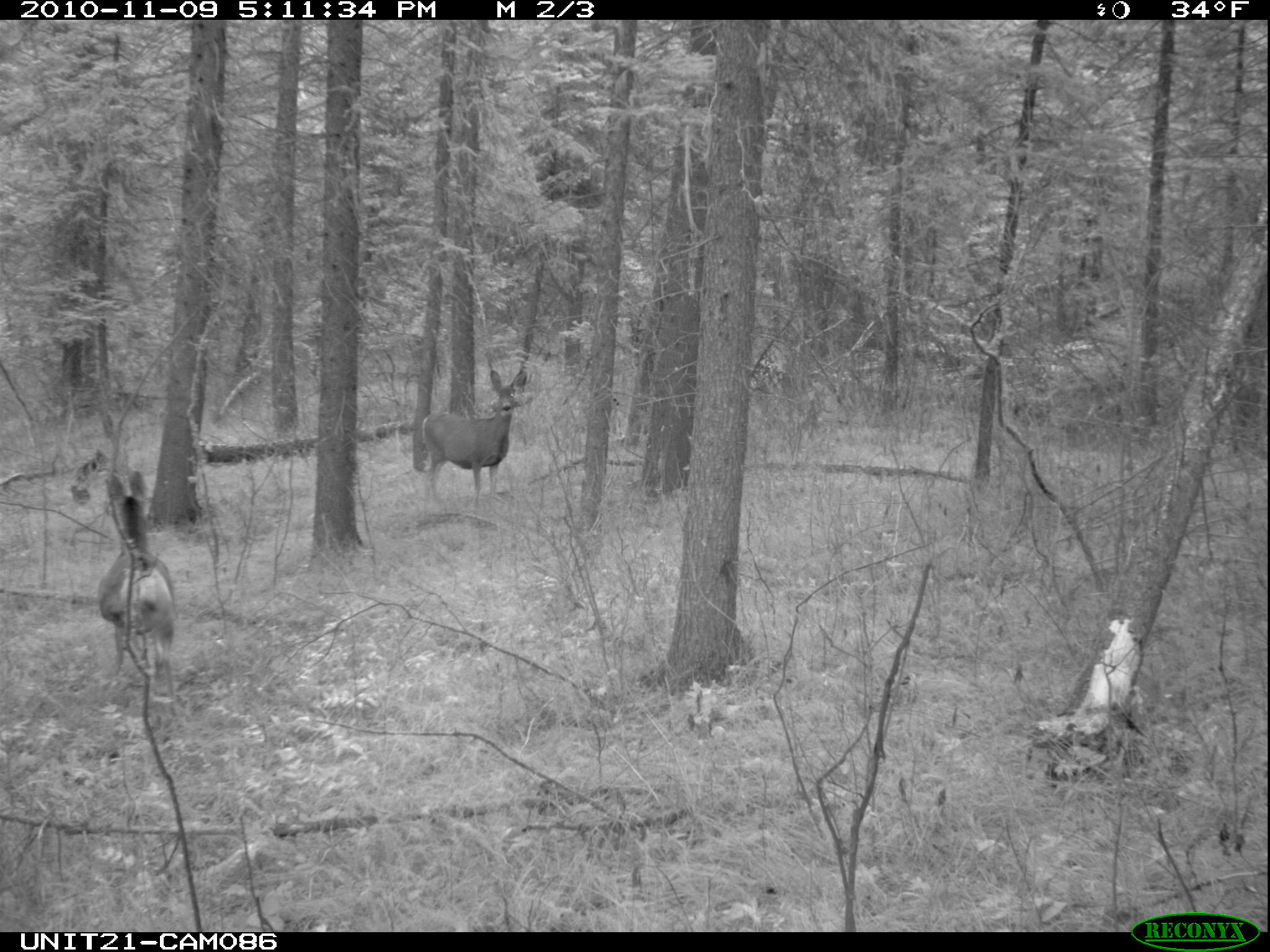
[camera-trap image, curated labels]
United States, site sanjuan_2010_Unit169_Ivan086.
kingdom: Animalia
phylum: Chordata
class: Mammalia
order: Artiodactyla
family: Cervidae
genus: Odocoileus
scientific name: Odocoileus hemionus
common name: mule deer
Odocoileus hemionus (mule deer).